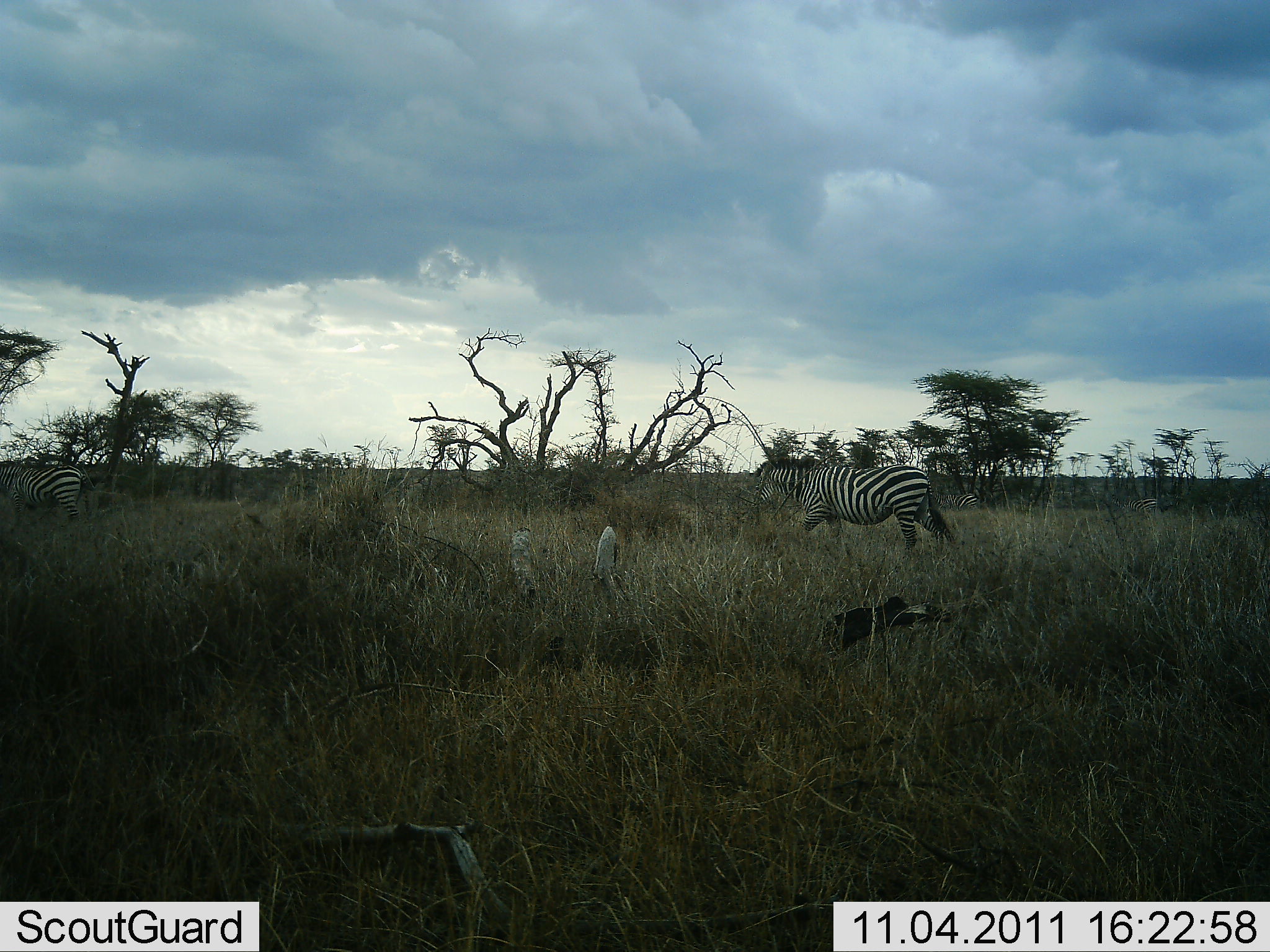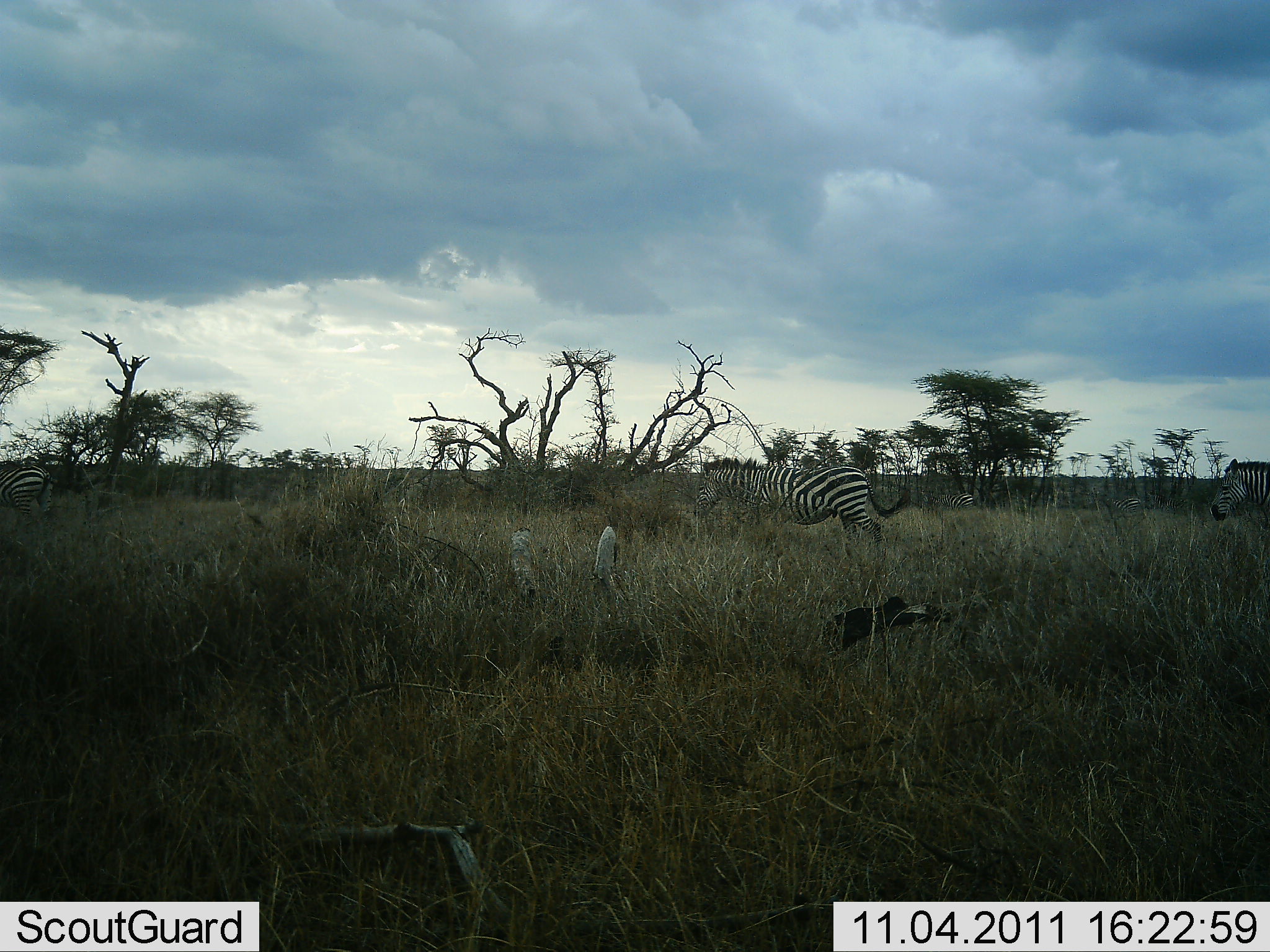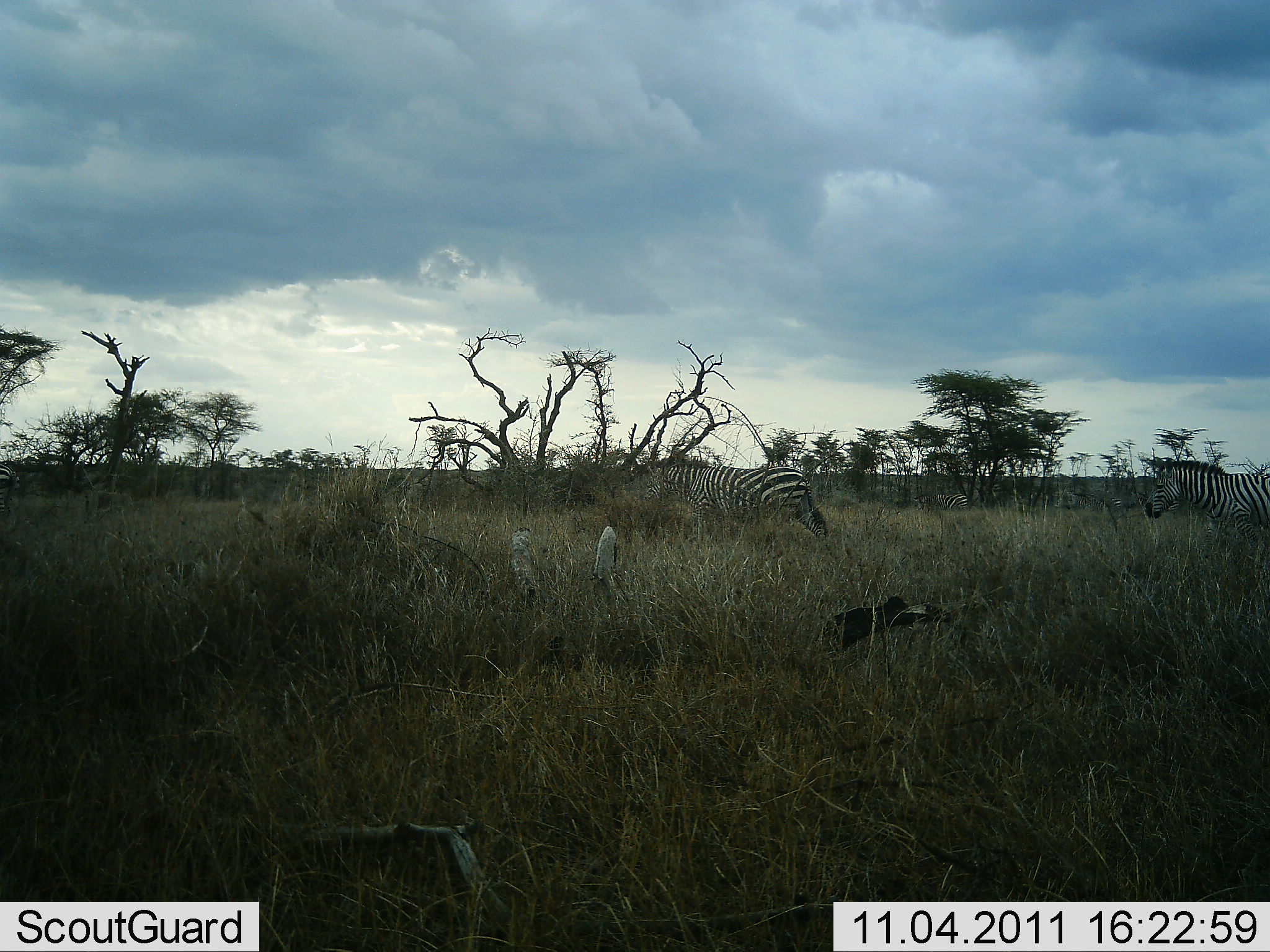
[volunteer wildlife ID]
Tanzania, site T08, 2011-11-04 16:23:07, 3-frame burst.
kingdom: Animalia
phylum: Chordata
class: Mammalia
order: Perissodactyla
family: Equidae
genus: Equus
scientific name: Equus quagga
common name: plains zebra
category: zebra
Zebra (plains zebra) (Equus quagga), count 4. Behavior (volunteer vote fractions): standing 0%, resting 0%, moving 100%, interacting 0%. Young present (vote fraction): 0%. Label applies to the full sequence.